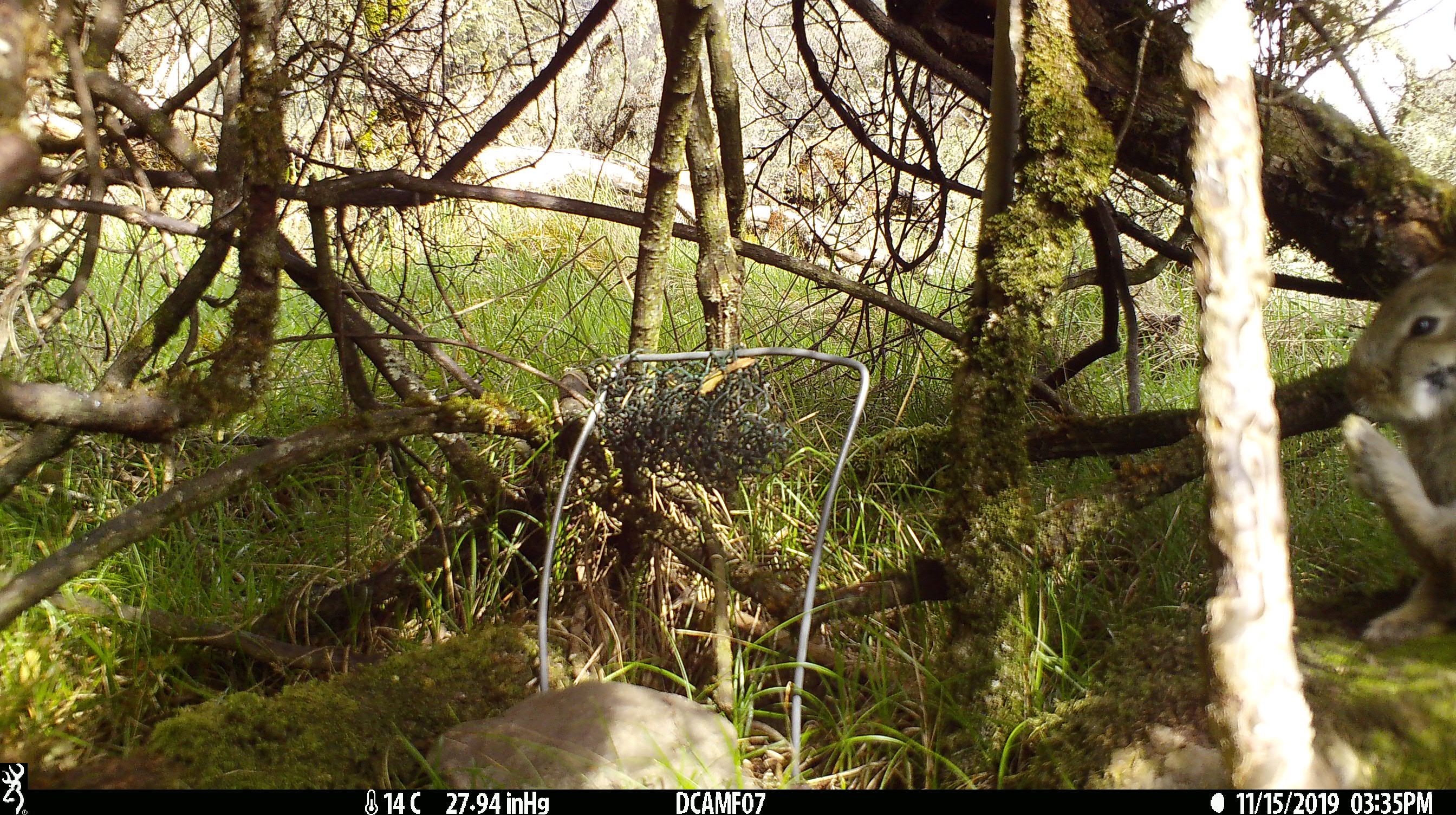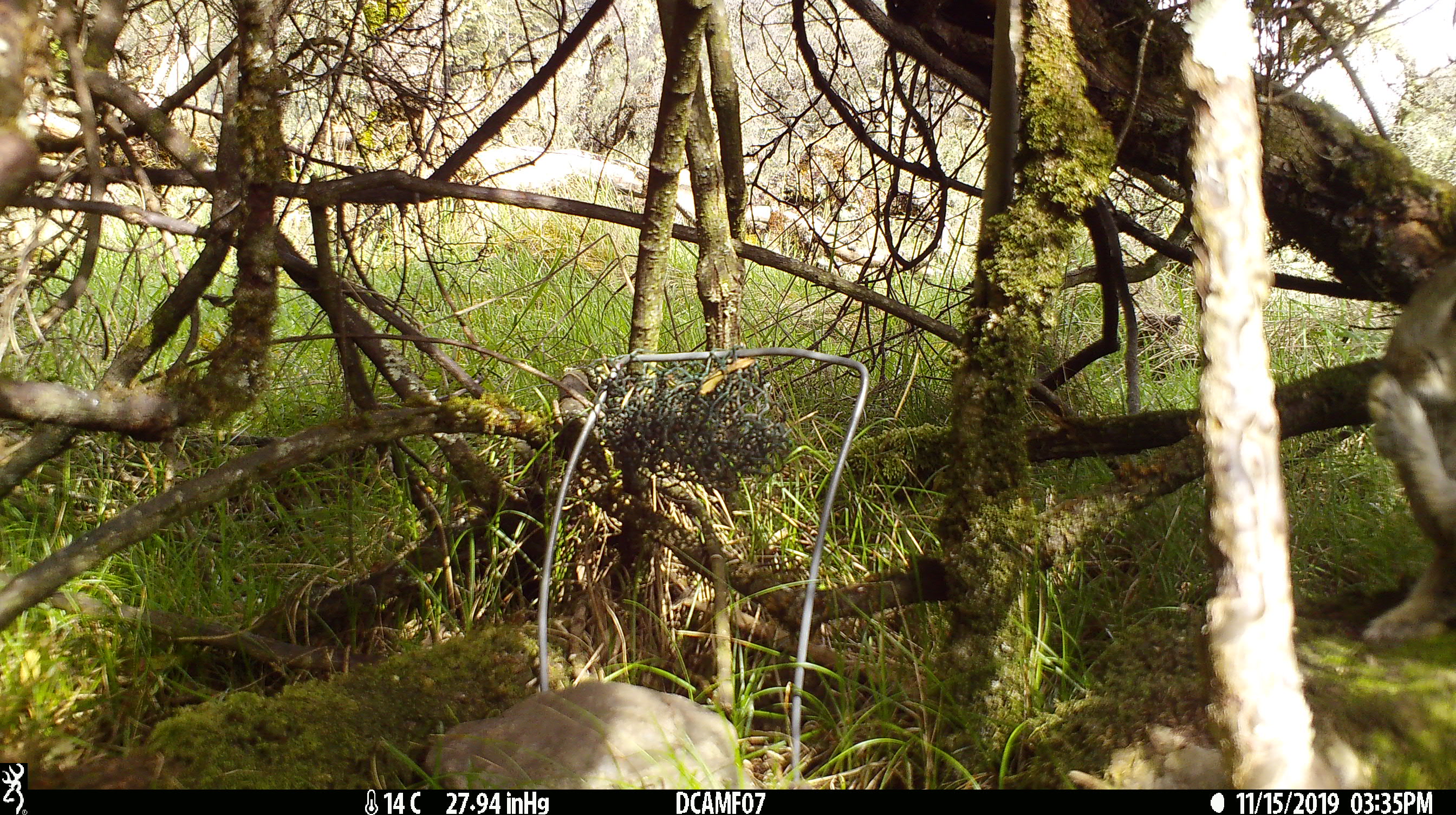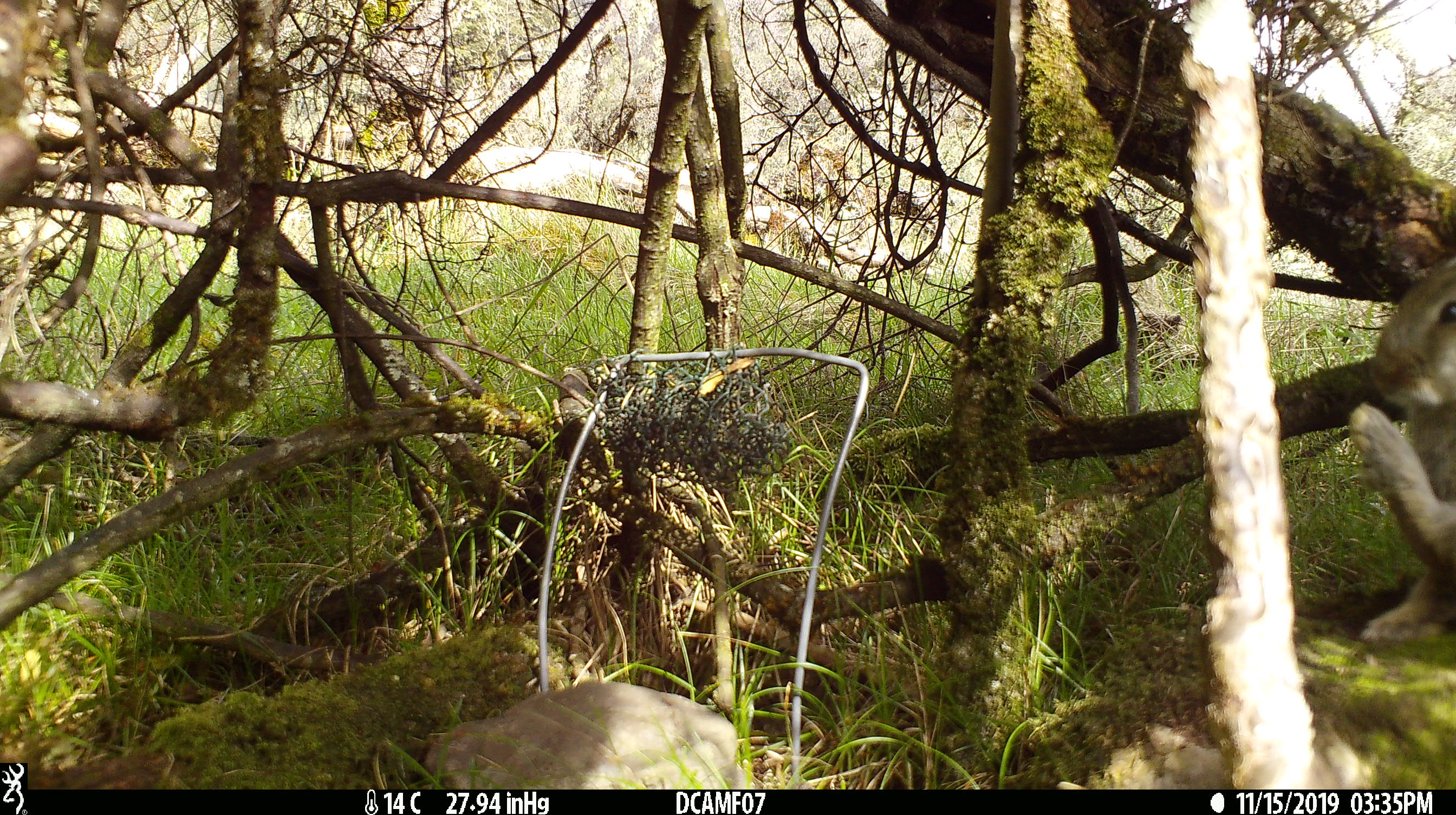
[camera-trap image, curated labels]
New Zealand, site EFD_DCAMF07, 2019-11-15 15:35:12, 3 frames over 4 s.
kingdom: Animalia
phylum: Chordata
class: Mammalia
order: Lagomorpha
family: Leporidae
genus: Oryctolagus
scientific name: Oryctolagus cuniculus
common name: european rabbit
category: rabbit